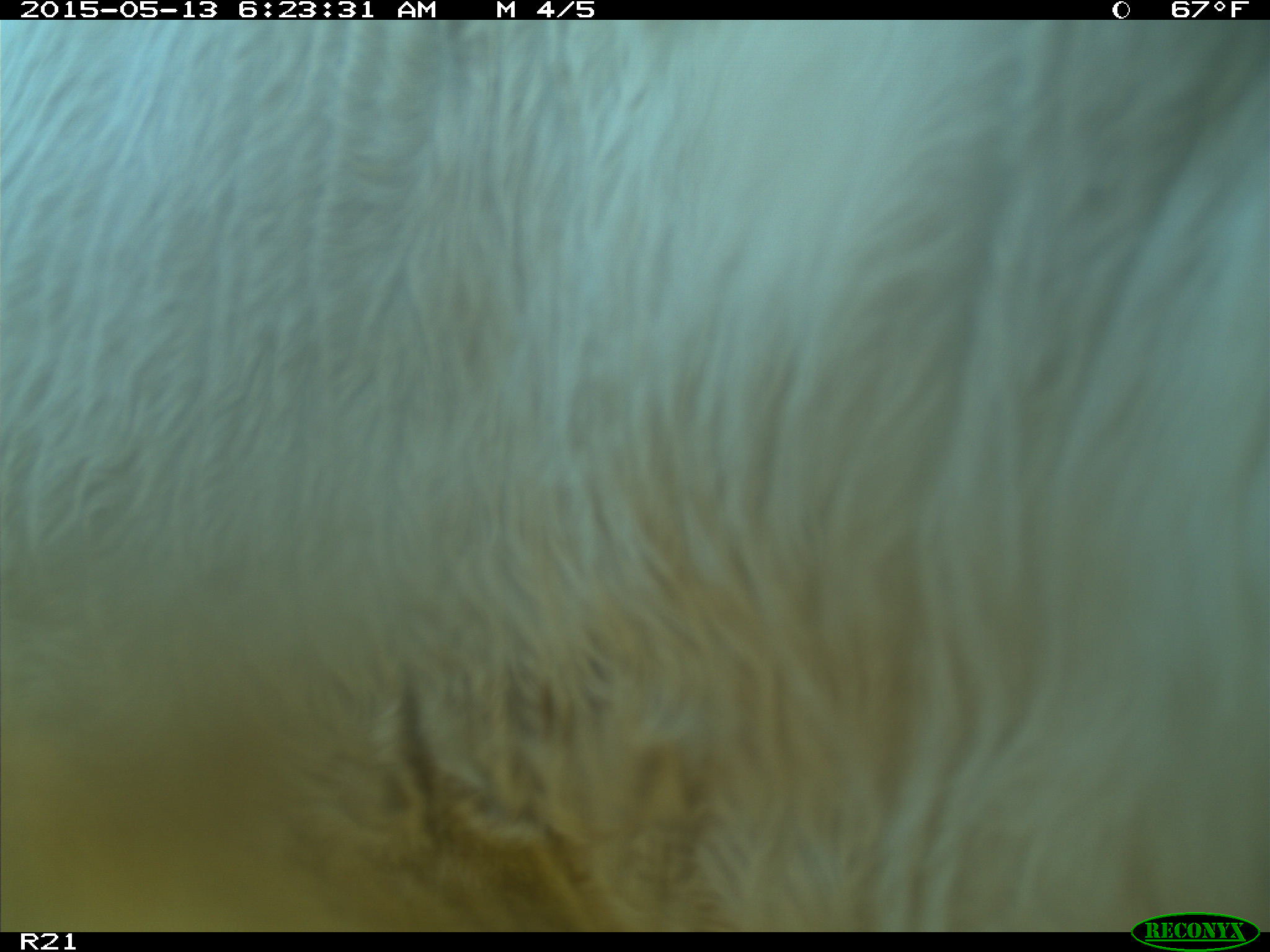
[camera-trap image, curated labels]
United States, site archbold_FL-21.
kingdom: Animalia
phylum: Chordata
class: Mammalia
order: Artiodactyla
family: Bovidae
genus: Bos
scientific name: Bos taurus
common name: domestic cow